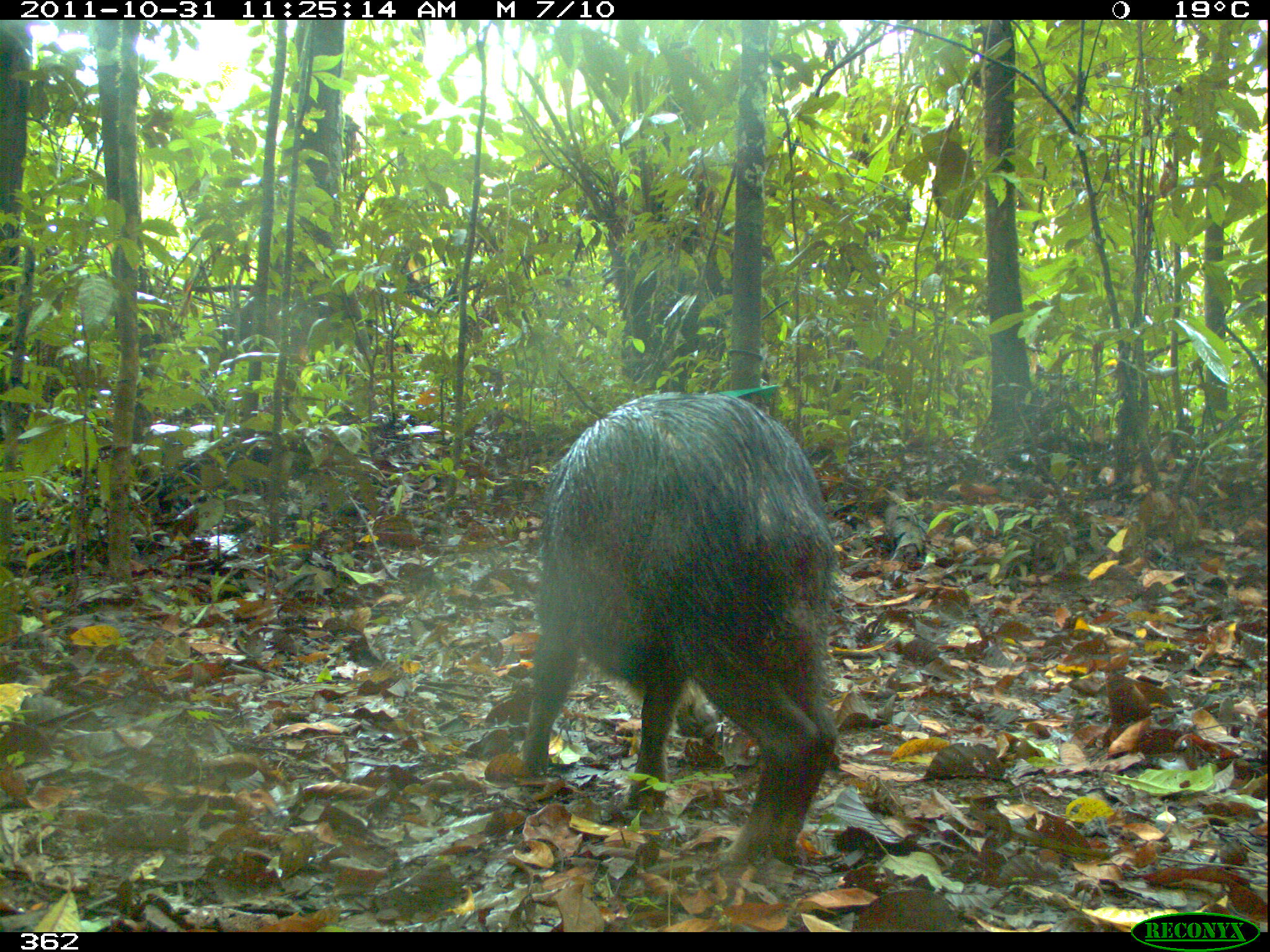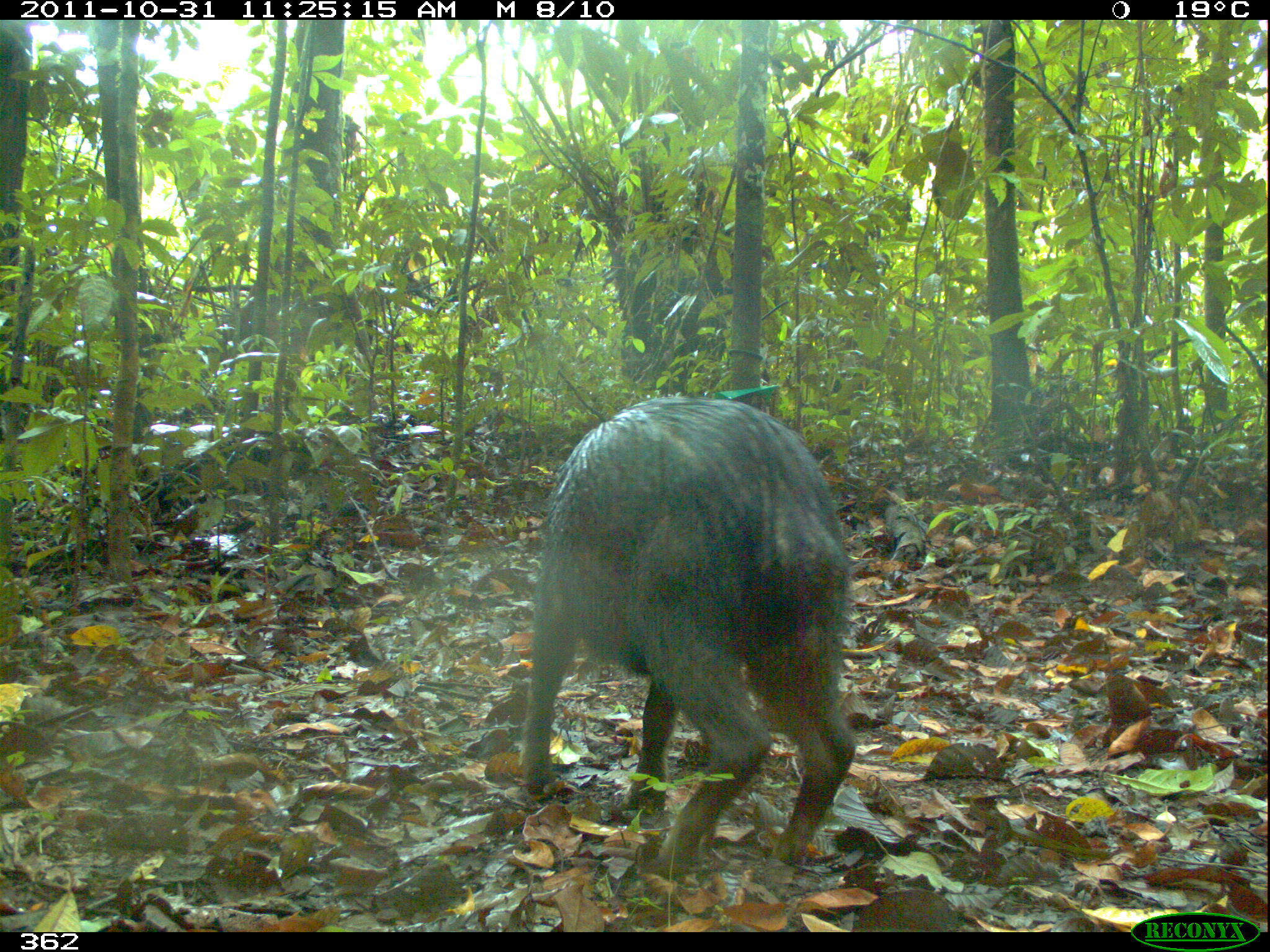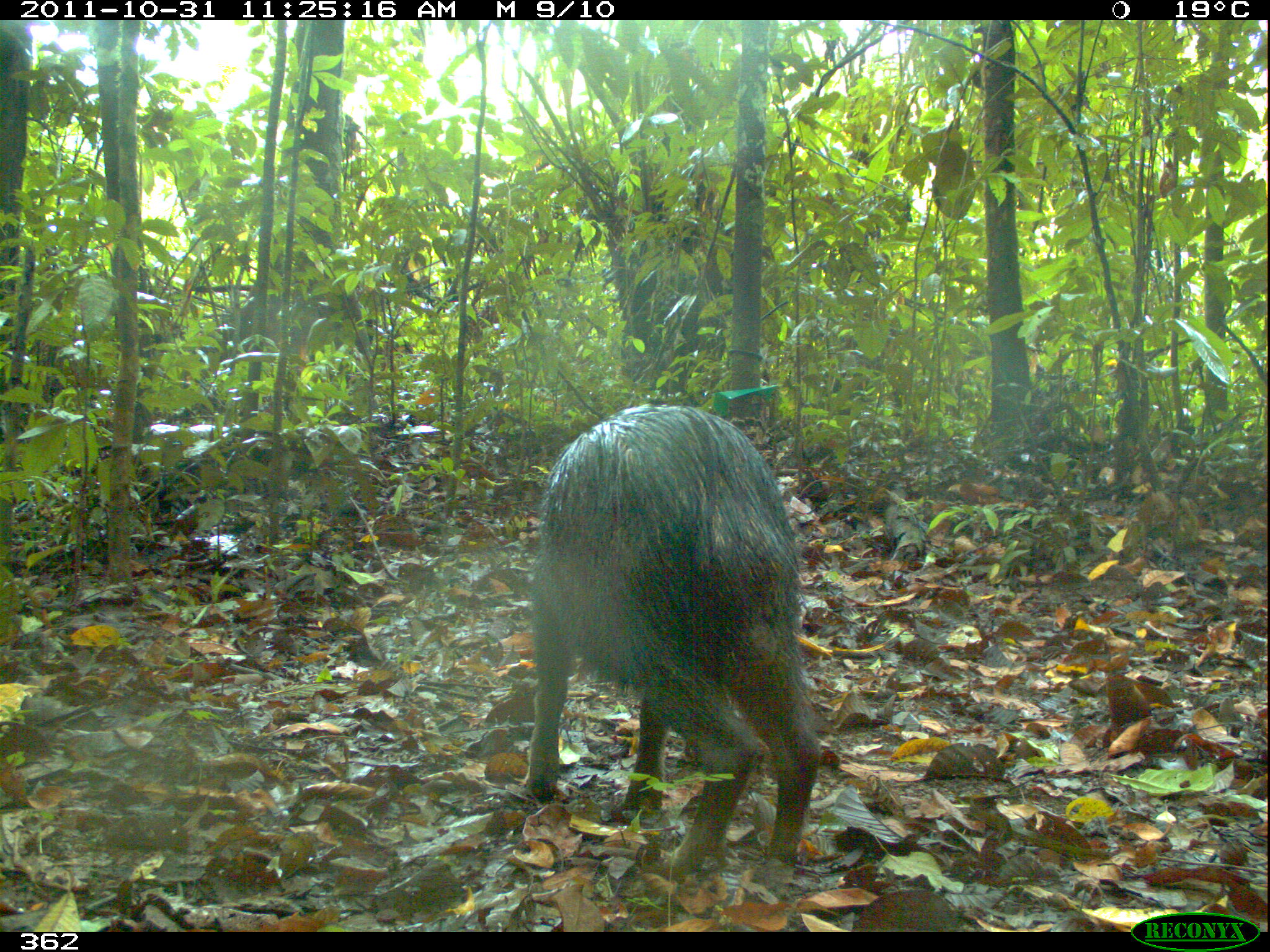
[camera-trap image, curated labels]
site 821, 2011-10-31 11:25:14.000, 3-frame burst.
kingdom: Animalia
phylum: Chordata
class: Mammalia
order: Artiodactyla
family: Tayassuidae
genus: Tayassu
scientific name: Tayassu pecari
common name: white-lipped peccary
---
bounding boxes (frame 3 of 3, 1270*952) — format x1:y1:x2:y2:
tayassu pecari: 521:399:820:867